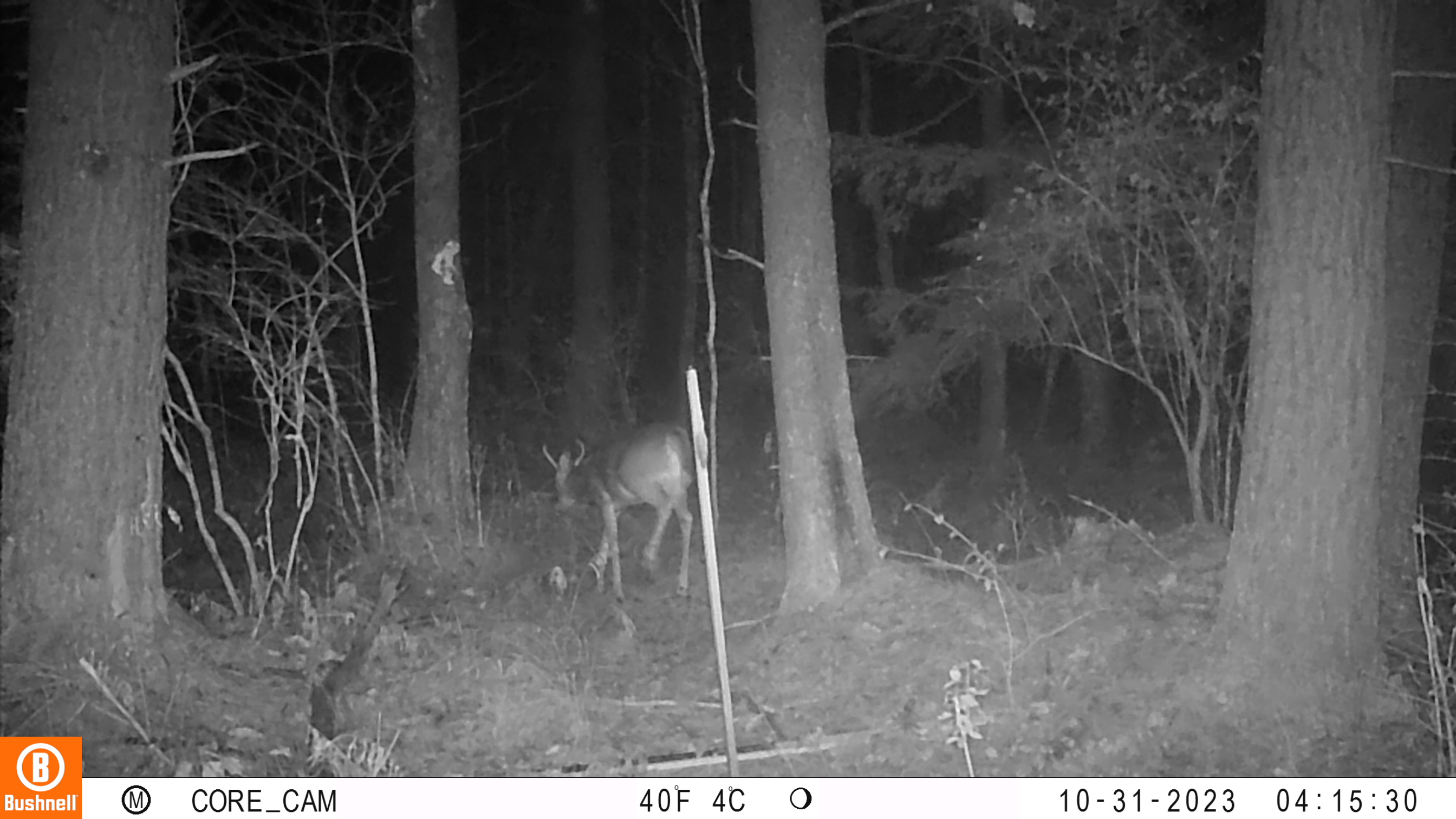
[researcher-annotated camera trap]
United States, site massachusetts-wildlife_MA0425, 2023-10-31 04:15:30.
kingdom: Animalia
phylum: Chordata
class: Mammalia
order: Artiodactyla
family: Cervidae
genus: Odocoileus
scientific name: Odocoileus virginianus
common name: white-tailed deer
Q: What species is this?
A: White-tailed deer (Odocoileus virginianus).